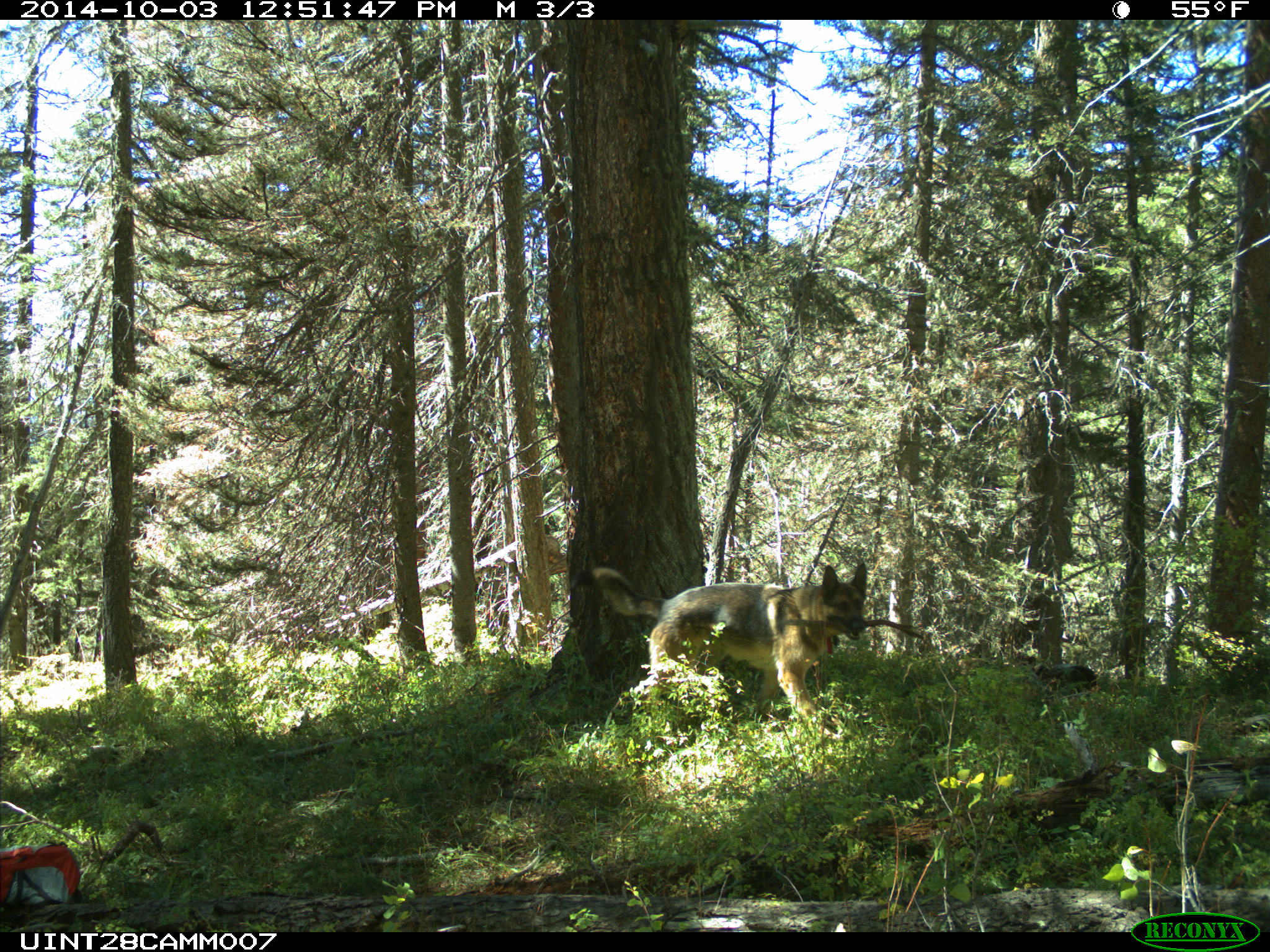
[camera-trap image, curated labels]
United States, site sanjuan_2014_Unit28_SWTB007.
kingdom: Animalia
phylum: Chordata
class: Mammalia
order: Carnivora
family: Canidae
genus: Canis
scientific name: Canis familiaris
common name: domestic dog